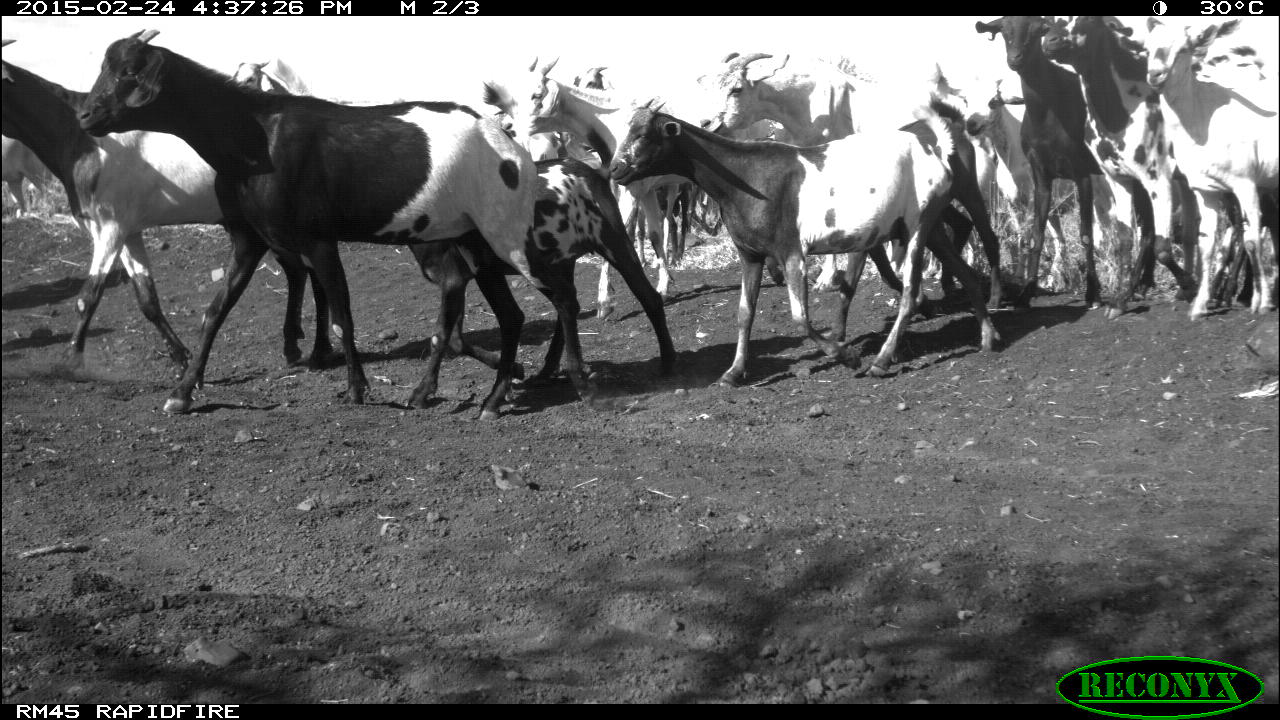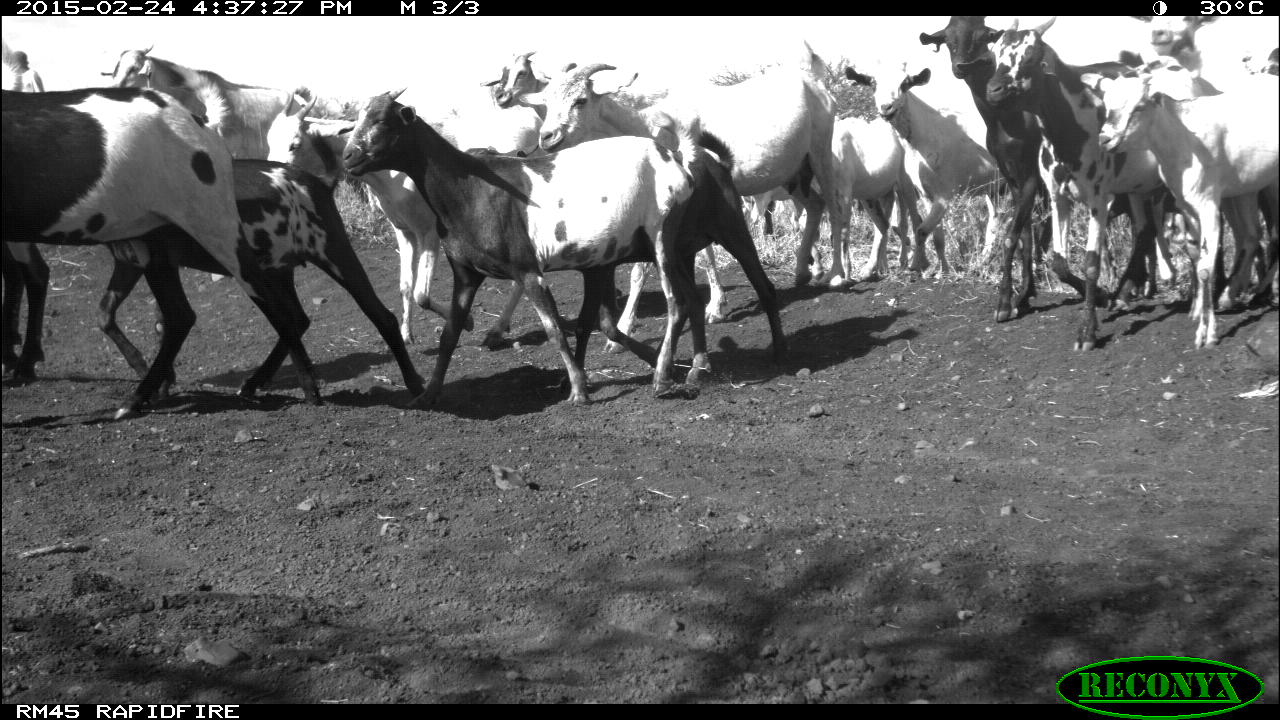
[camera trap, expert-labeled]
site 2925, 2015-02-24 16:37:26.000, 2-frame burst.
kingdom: Animalia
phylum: Chordata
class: Mammalia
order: Artiodactyla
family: Bovidae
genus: Capra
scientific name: Capra aegagrus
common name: wild goat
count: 18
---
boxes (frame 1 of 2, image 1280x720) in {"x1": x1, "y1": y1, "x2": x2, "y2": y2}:
capra aegagrus: {"x1": 75, "y1": 25, "x2": 539, "y2": 425}; {"x1": 0, "y1": 37, "x2": 342, "y2": 385}; {"x1": 604, "y1": 95, "x2": 947, "y2": 394}; {"x1": 696, "y1": 51, "x2": 1001, "y2": 354}; {"x1": 1040, "y1": 14, "x2": 1254, "y2": 313}; {"x1": 489, "y1": 111, "x2": 683, "y2": 398}; {"x1": 499, "y1": 53, "x2": 676, "y2": 320}; {"x1": 1140, "y1": 15, "x2": 1278, "y2": 321}; {"x1": 974, "y1": 13, "x2": 1105, "y2": 313}; {"x1": 955, "y1": 64, "x2": 1074, "y2": 292}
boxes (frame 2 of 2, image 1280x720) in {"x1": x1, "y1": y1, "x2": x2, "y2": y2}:
capra aegagrus: {"x1": 340, "y1": 86, "x2": 699, "y2": 409}; {"x1": 0, "y1": 88, "x2": 326, "y2": 423}; {"x1": 537, "y1": 59, "x2": 848, "y2": 355}; {"x1": 91, "y1": 155, "x2": 428, "y2": 405}; {"x1": 265, "y1": 93, "x2": 526, "y2": 352}; {"x1": 983, "y1": 17, "x2": 1174, "y2": 351}; {"x1": 1080, "y1": 57, "x2": 1277, "y2": 349}; {"x1": 867, "y1": 53, "x2": 1043, "y2": 280}; {"x1": 917, "y1": 15, "x2": 1046, "y2": 324}; {"x1": 97, "y1": 41, "x2": 348, "y2": 156}; {"x1": 771, "y1": 112, "x2": 928, "y2": 290}; {"x1": 1129, "y1": 15, "x2": 1222, "y2": 80}; {"x1": 477, "y1": 47, "x2": 549, "y2": 122}